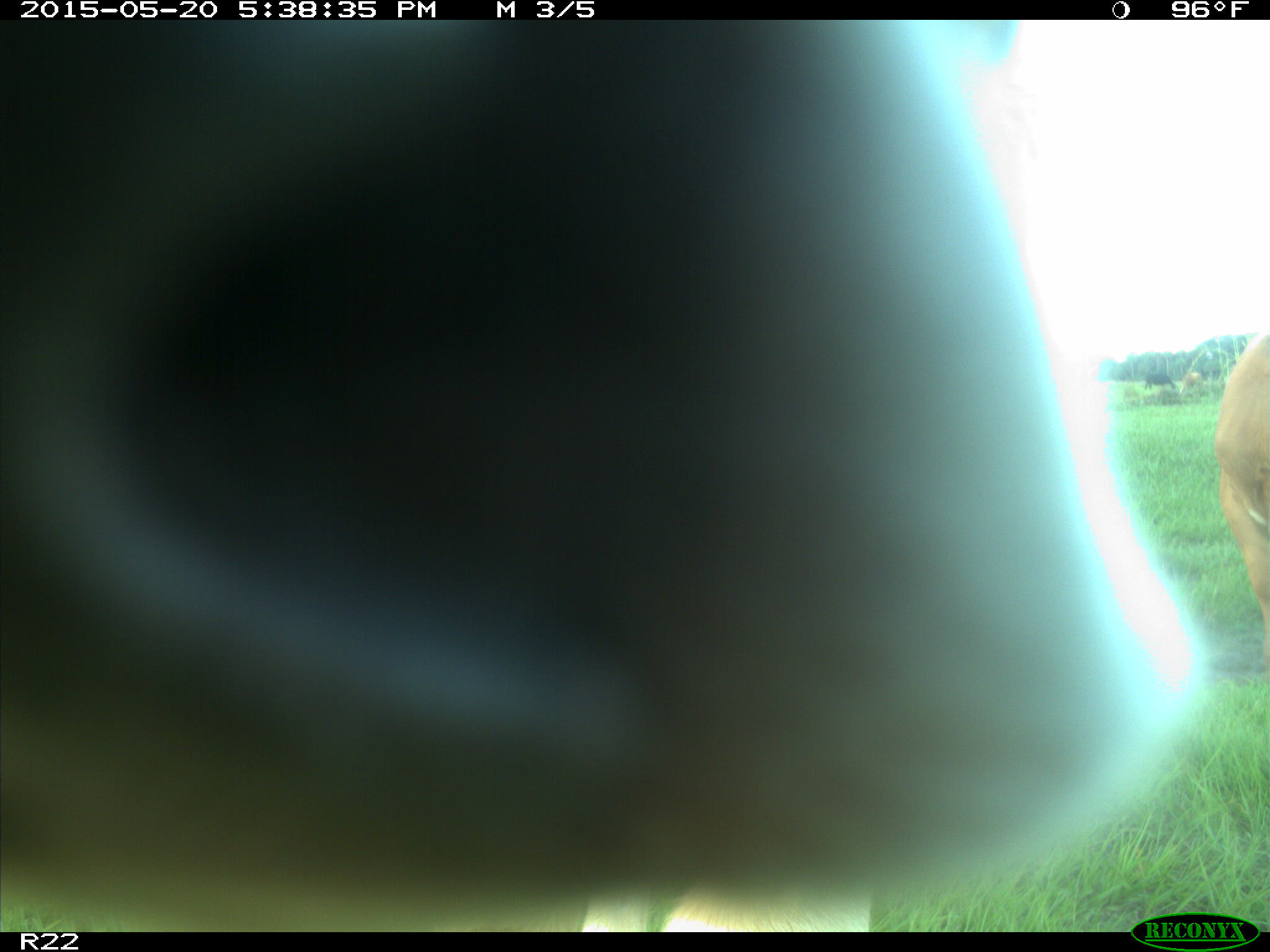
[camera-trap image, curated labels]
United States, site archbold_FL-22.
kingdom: Animalia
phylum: Chordata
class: Mammalia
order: Artiodactyla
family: Bovidae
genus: Bos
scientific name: Bos taurus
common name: domestic cow